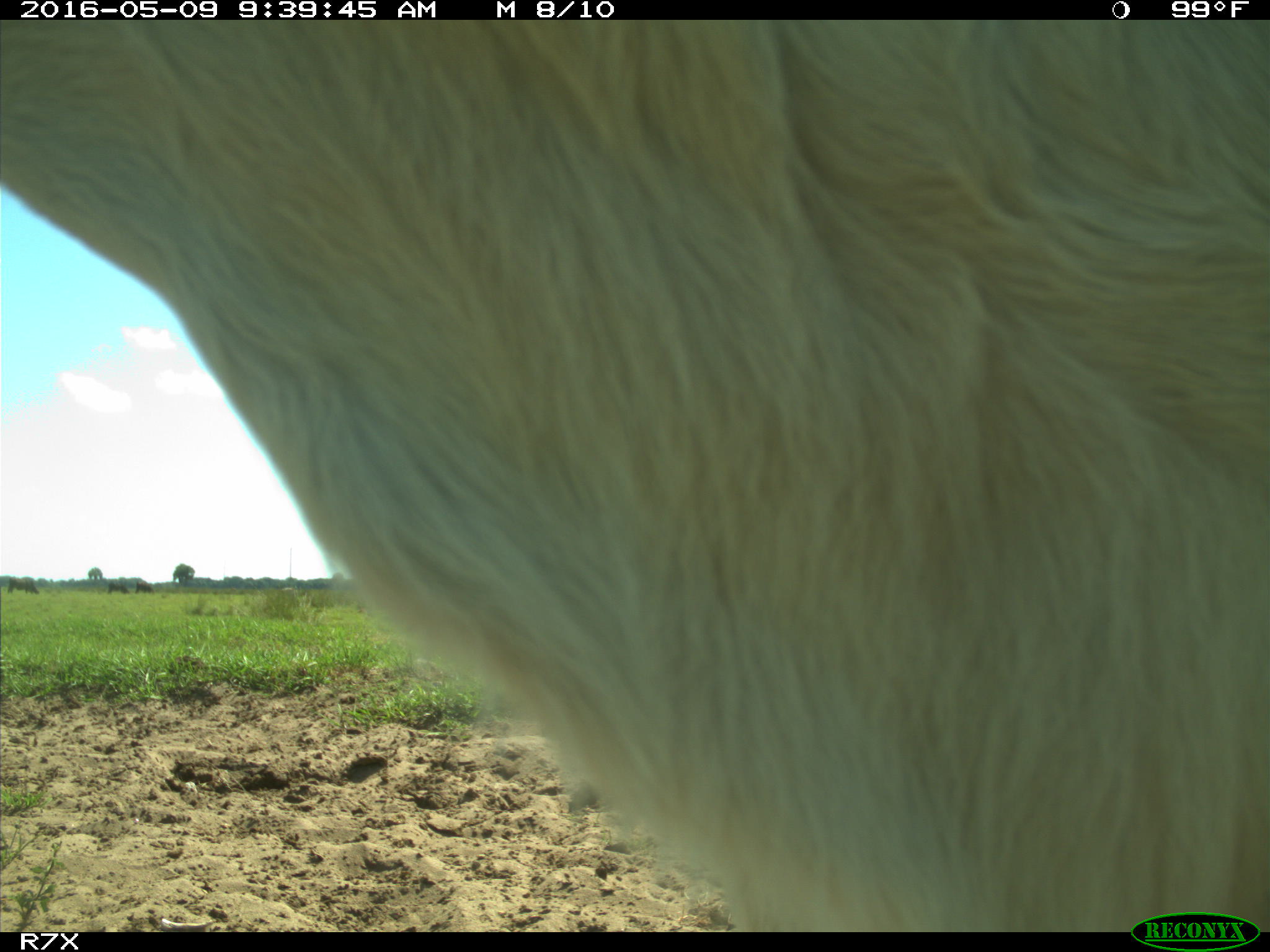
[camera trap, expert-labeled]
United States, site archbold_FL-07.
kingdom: Animalia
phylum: Chordata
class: Mammalia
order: Artiodactyla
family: Bovidae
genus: Bos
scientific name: Bos taurus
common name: domestic cow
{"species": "Bos taurus (domestic cow)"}